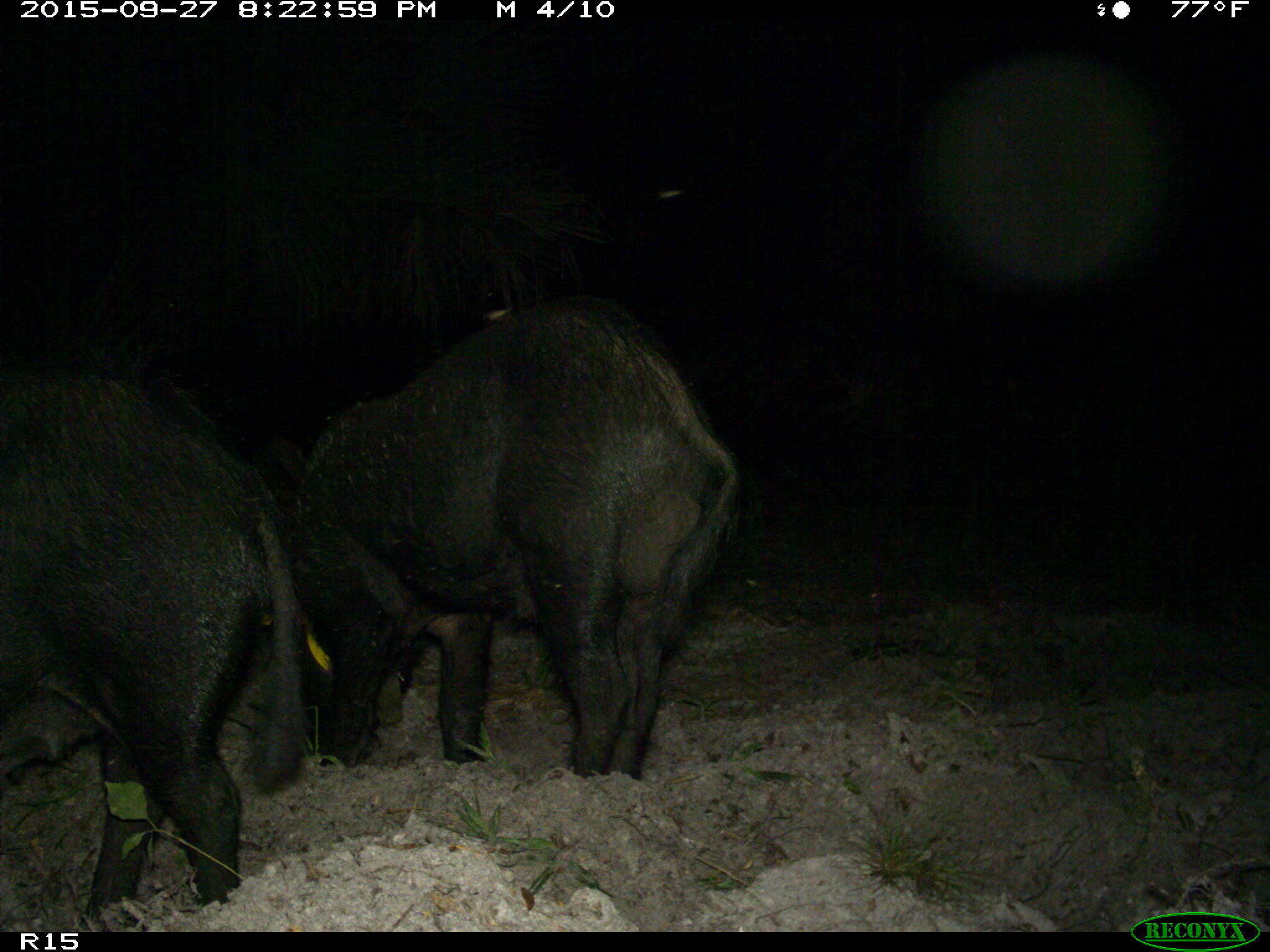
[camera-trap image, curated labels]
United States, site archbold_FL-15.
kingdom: Animalia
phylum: Chordata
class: Mammalia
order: Artiodactyla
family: Suidae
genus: Sus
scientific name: Sus scrofa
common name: wild boar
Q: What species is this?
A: Sus scrofa (wild boar).